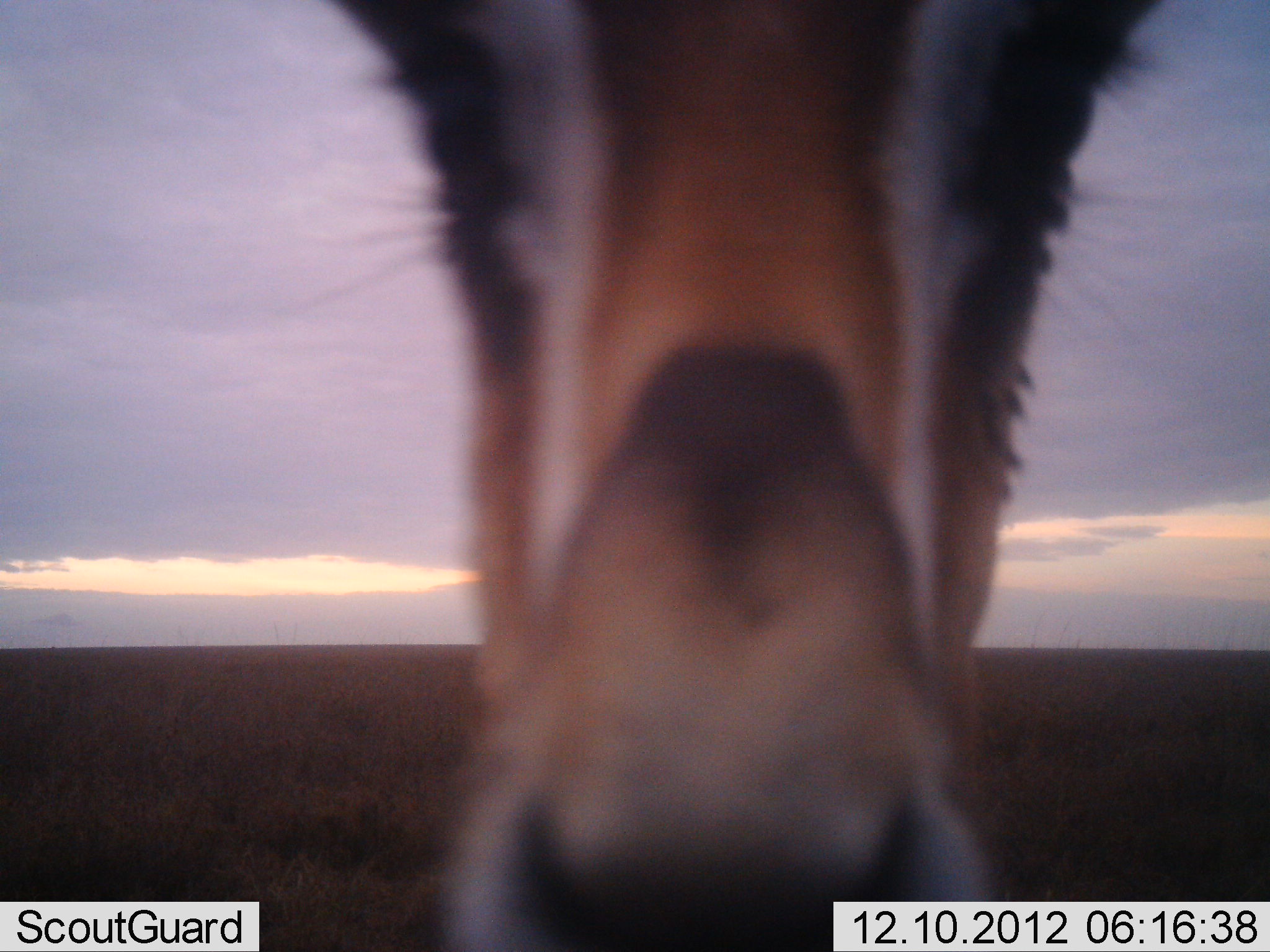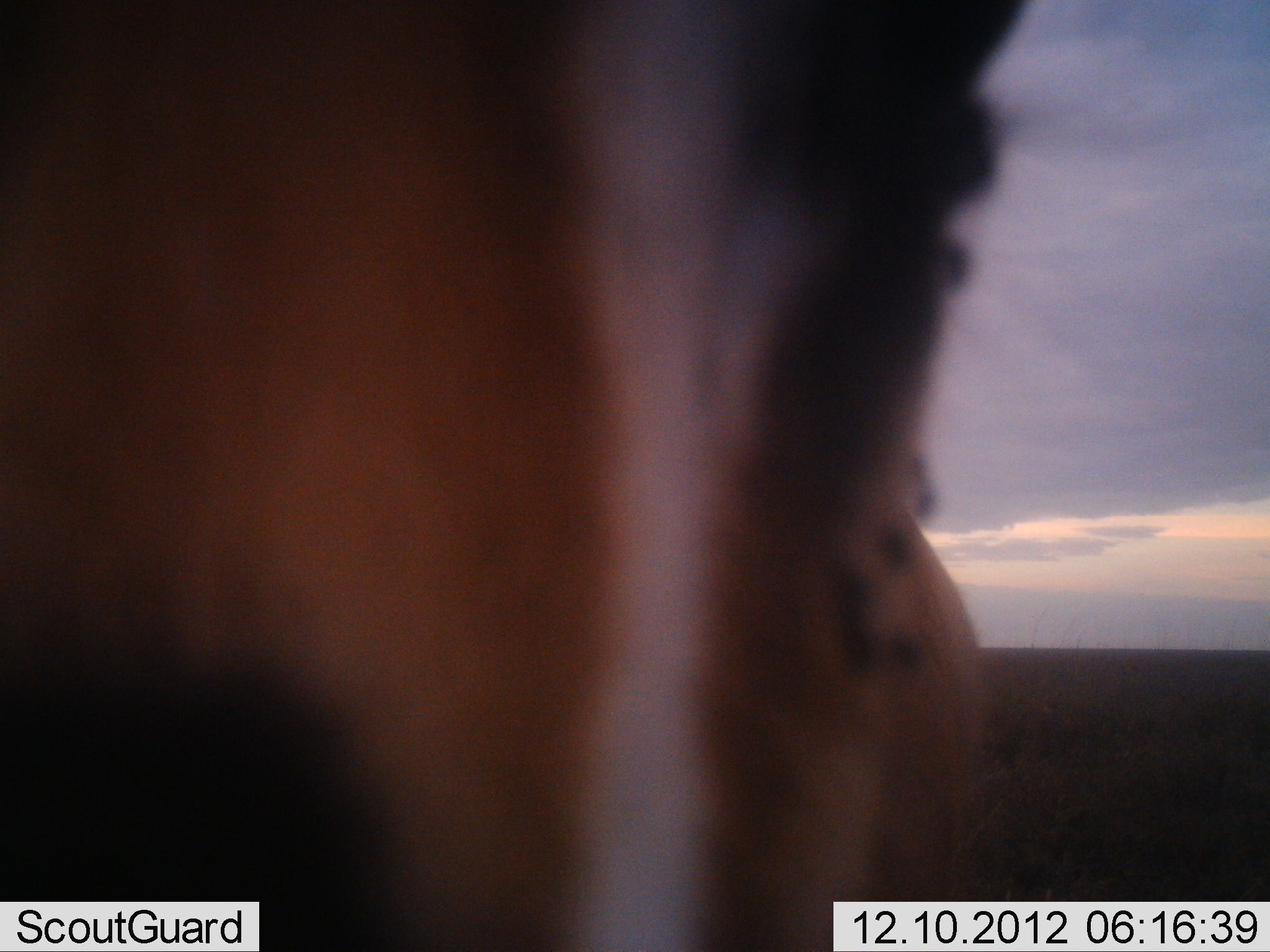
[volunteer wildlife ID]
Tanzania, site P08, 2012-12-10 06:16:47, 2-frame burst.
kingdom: Animalia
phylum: Chordata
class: Mammalia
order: Artiodactyla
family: Bovidae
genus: Eudorcas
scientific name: Eudorcas thomsonii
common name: thomson's gazelle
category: gazellethomsons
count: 1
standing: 78%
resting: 0%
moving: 0%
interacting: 22%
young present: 0%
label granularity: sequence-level